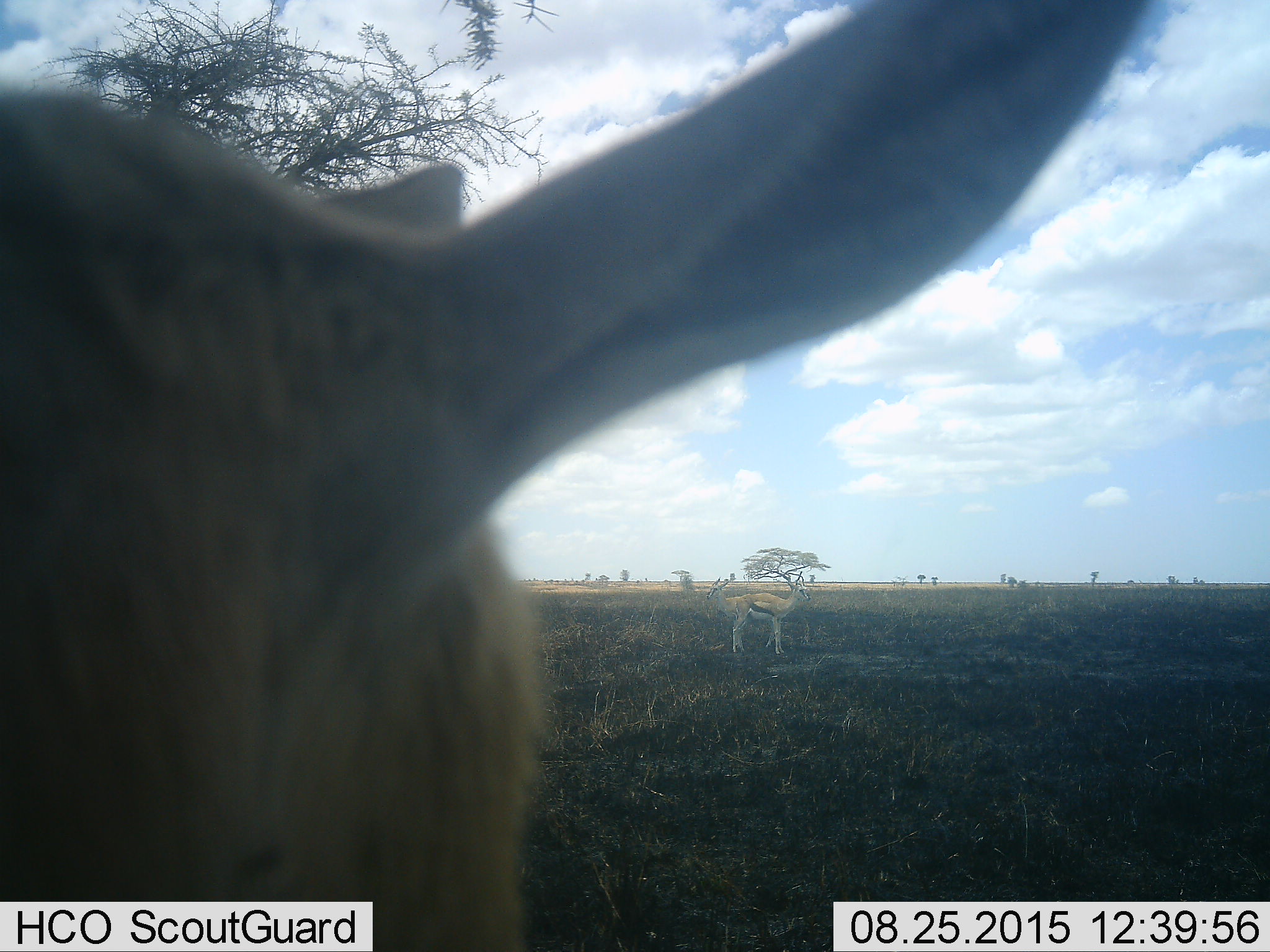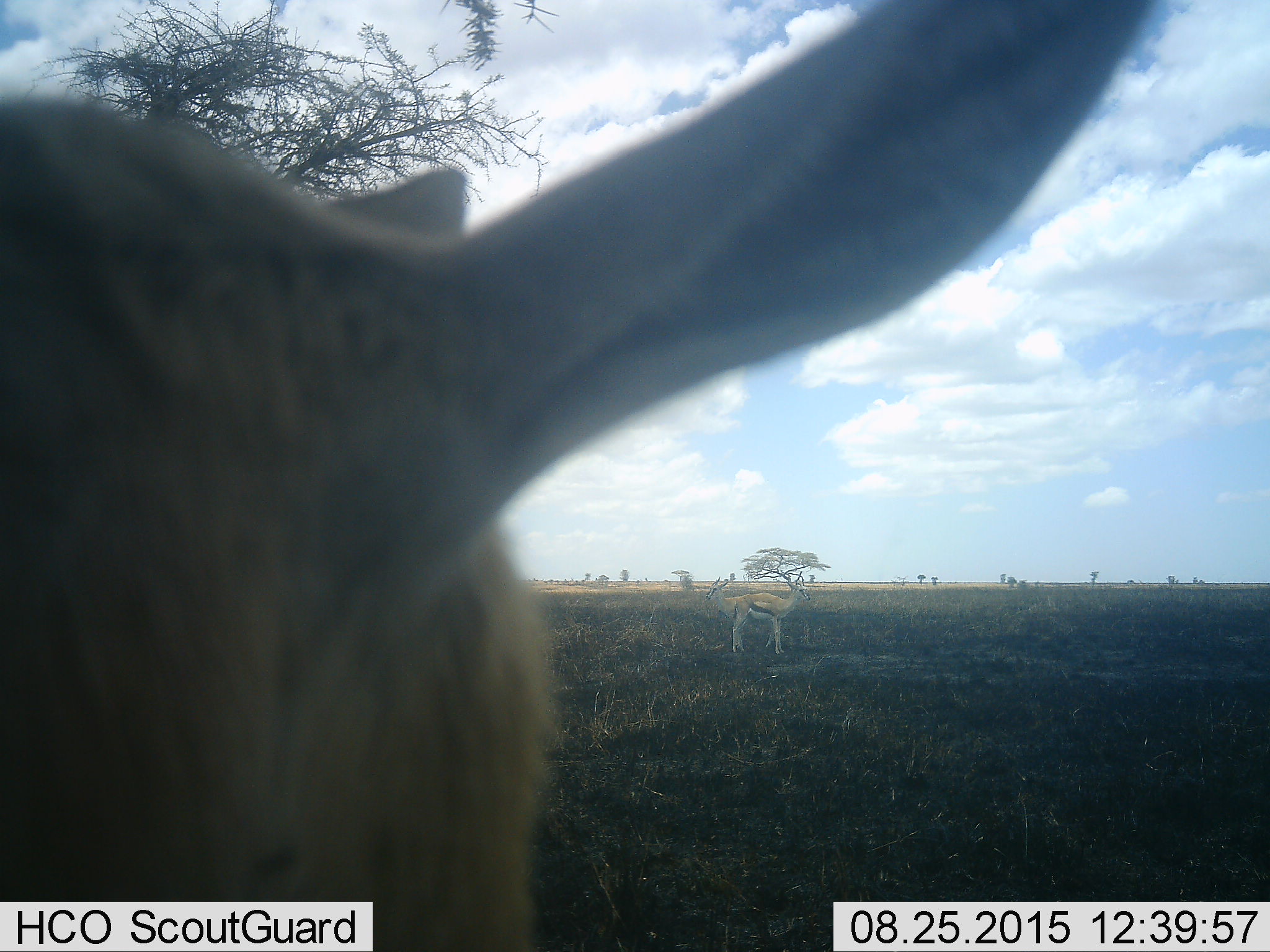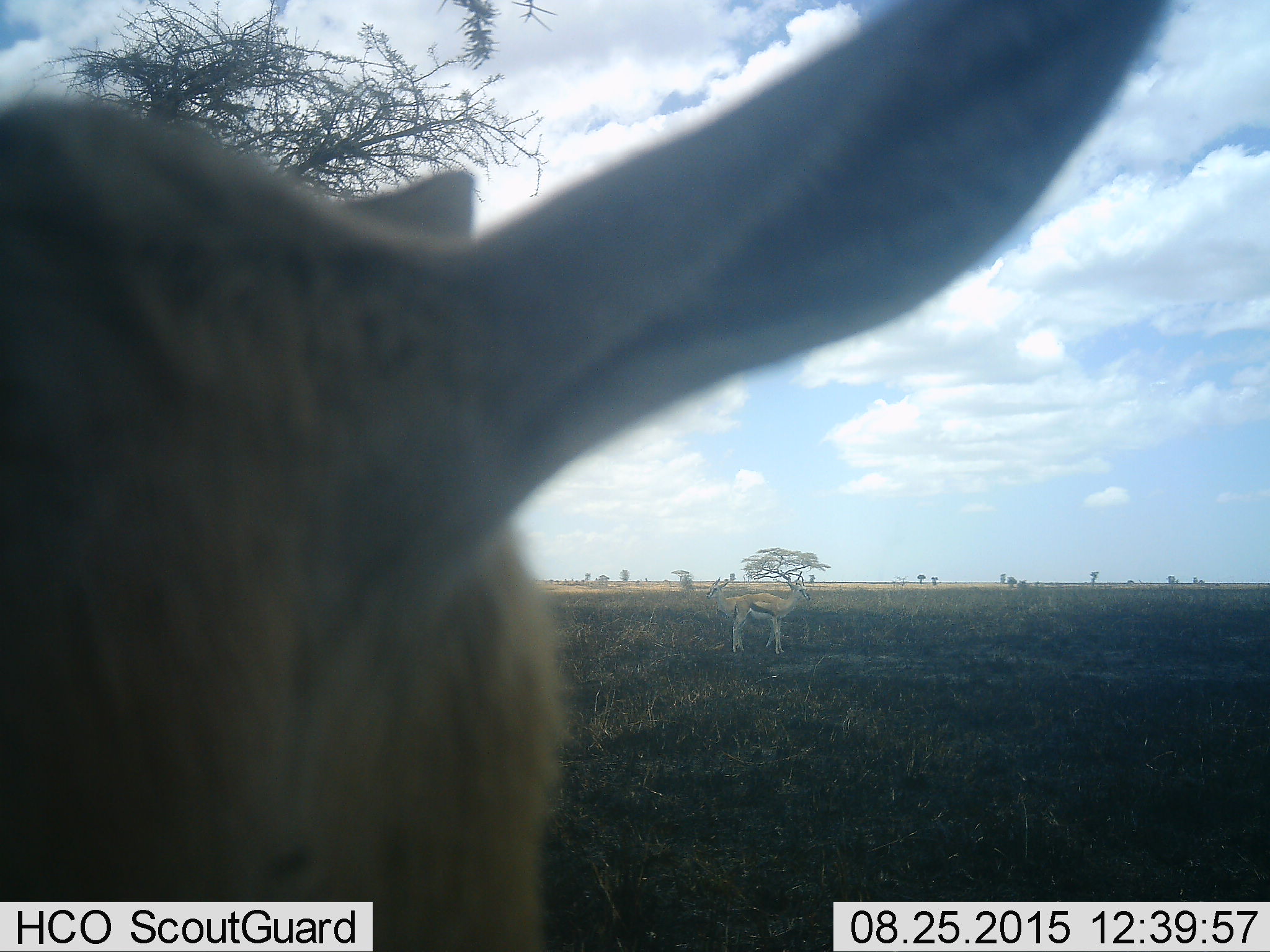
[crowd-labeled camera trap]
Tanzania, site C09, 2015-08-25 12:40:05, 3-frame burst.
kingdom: Animalia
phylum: Chordata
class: Mammalia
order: Artiodactyla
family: Bovidae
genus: Eudorcas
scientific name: Eudorcas thomsonii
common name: thomson's gazelle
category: gazellethomsons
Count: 3.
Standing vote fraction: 86%.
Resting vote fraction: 7%.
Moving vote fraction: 14%.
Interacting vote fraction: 7%.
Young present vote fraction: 14%.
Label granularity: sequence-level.